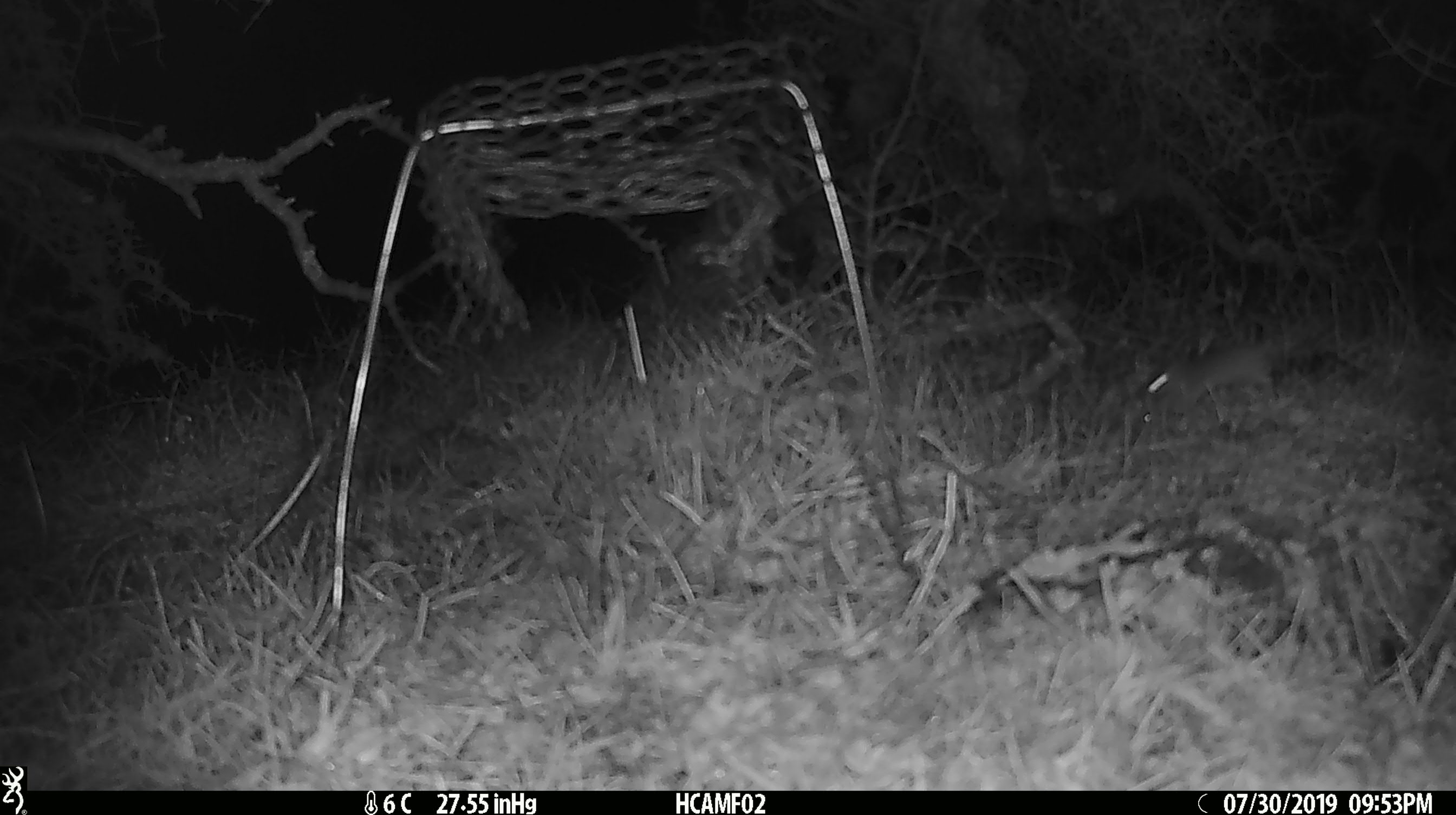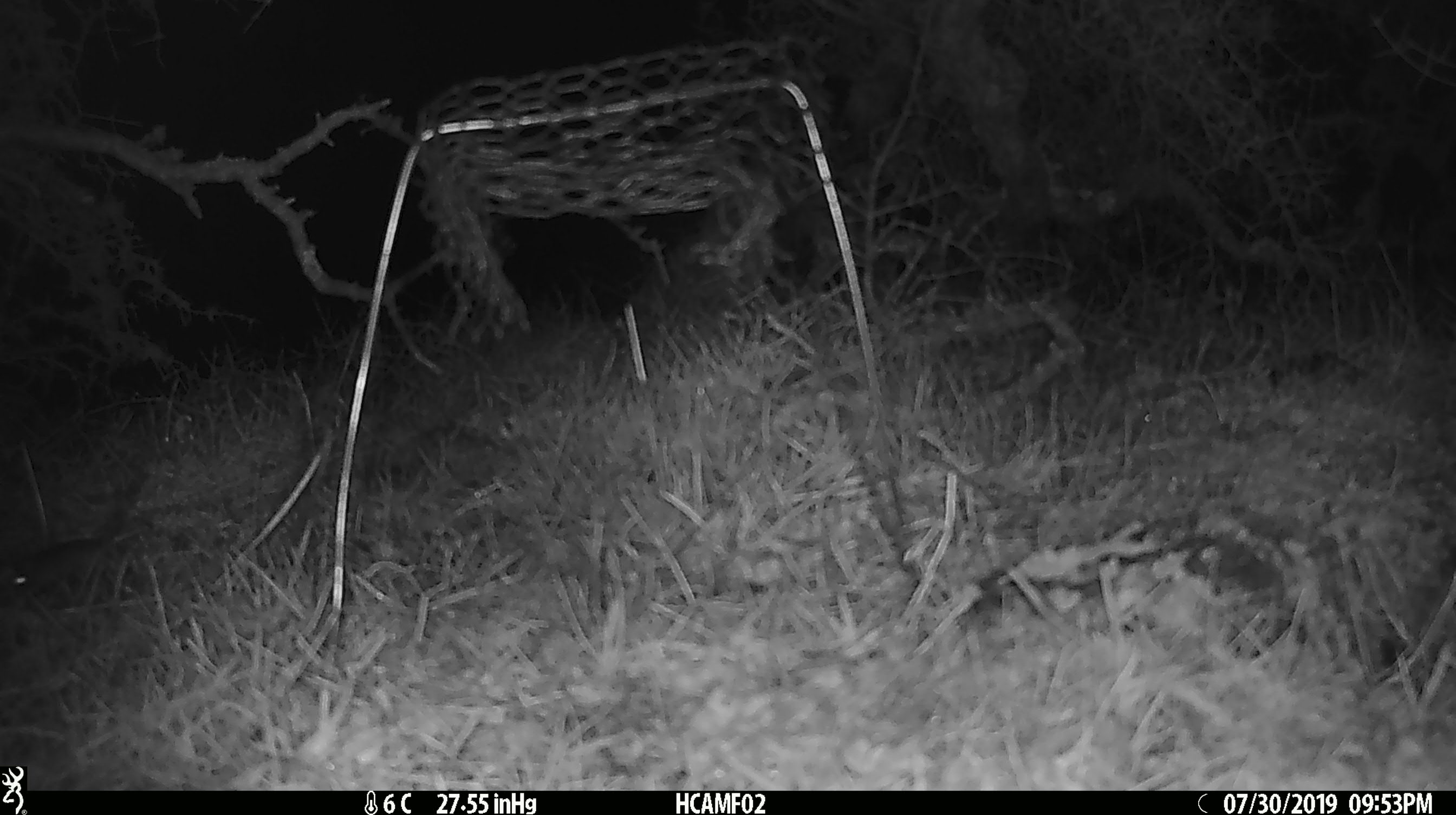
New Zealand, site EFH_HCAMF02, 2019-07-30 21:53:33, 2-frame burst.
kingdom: Animalia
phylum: Chordata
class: Mammalia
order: Rodentia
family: Muridae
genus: Mus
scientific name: Mus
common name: mouse